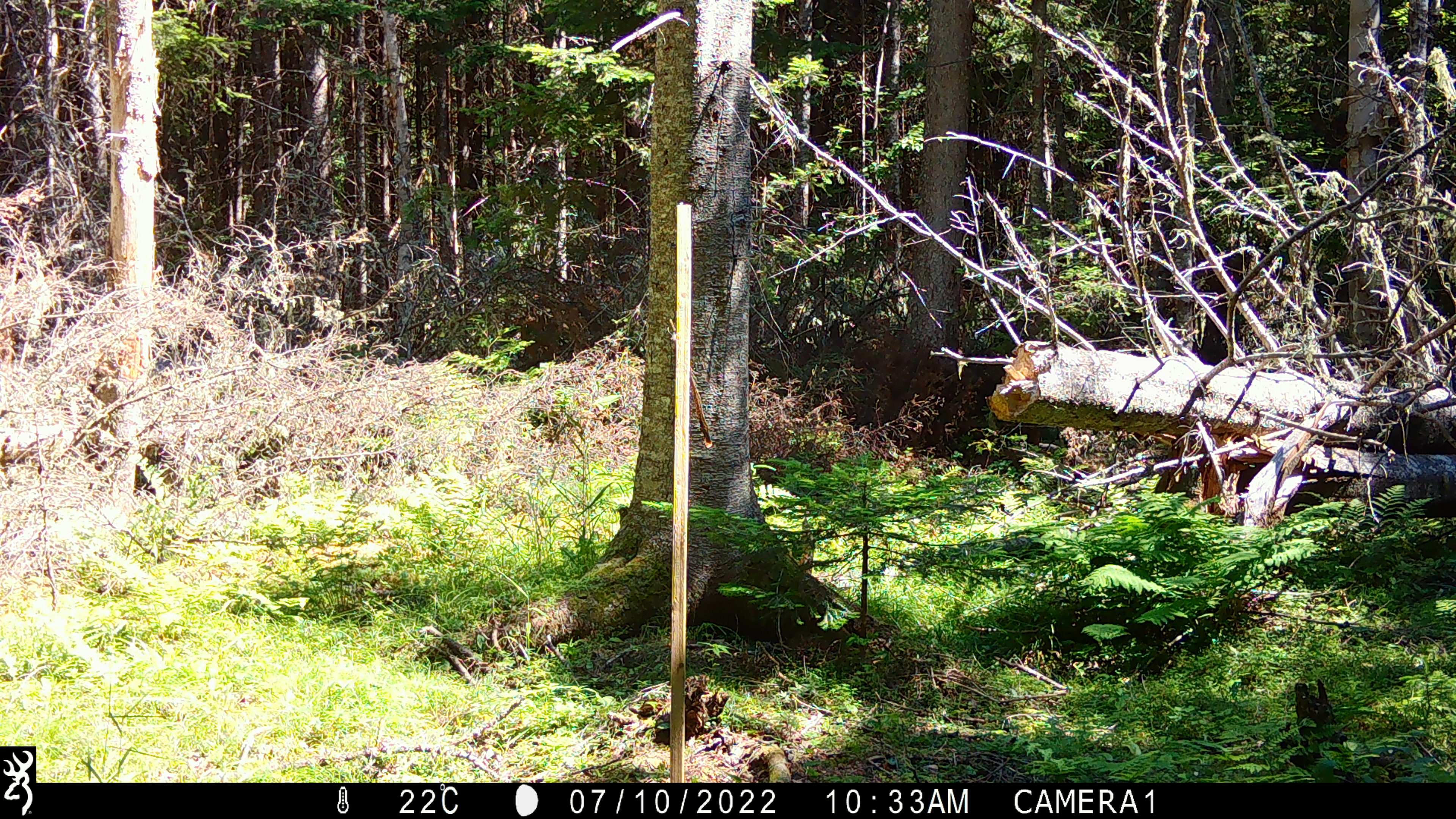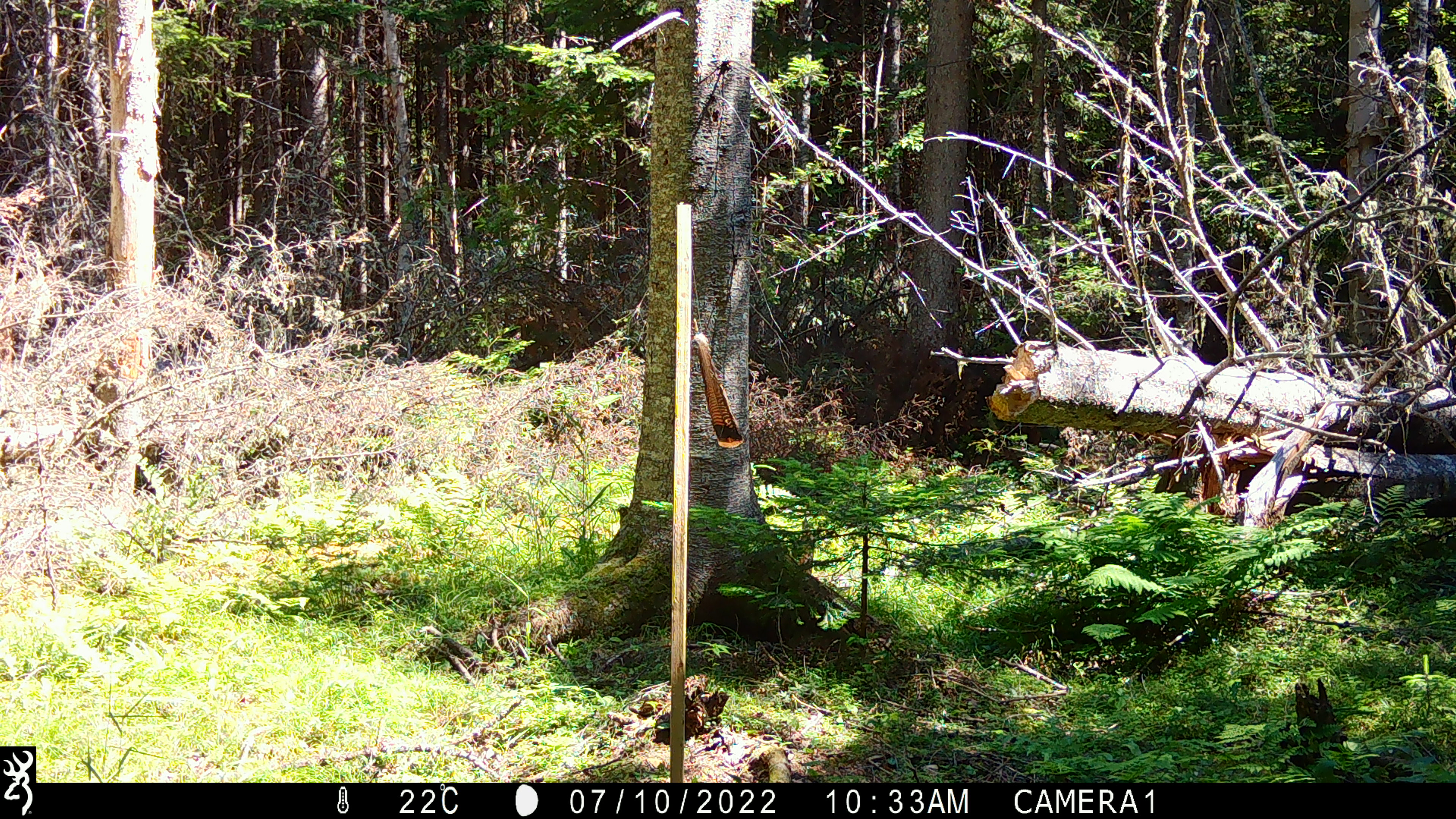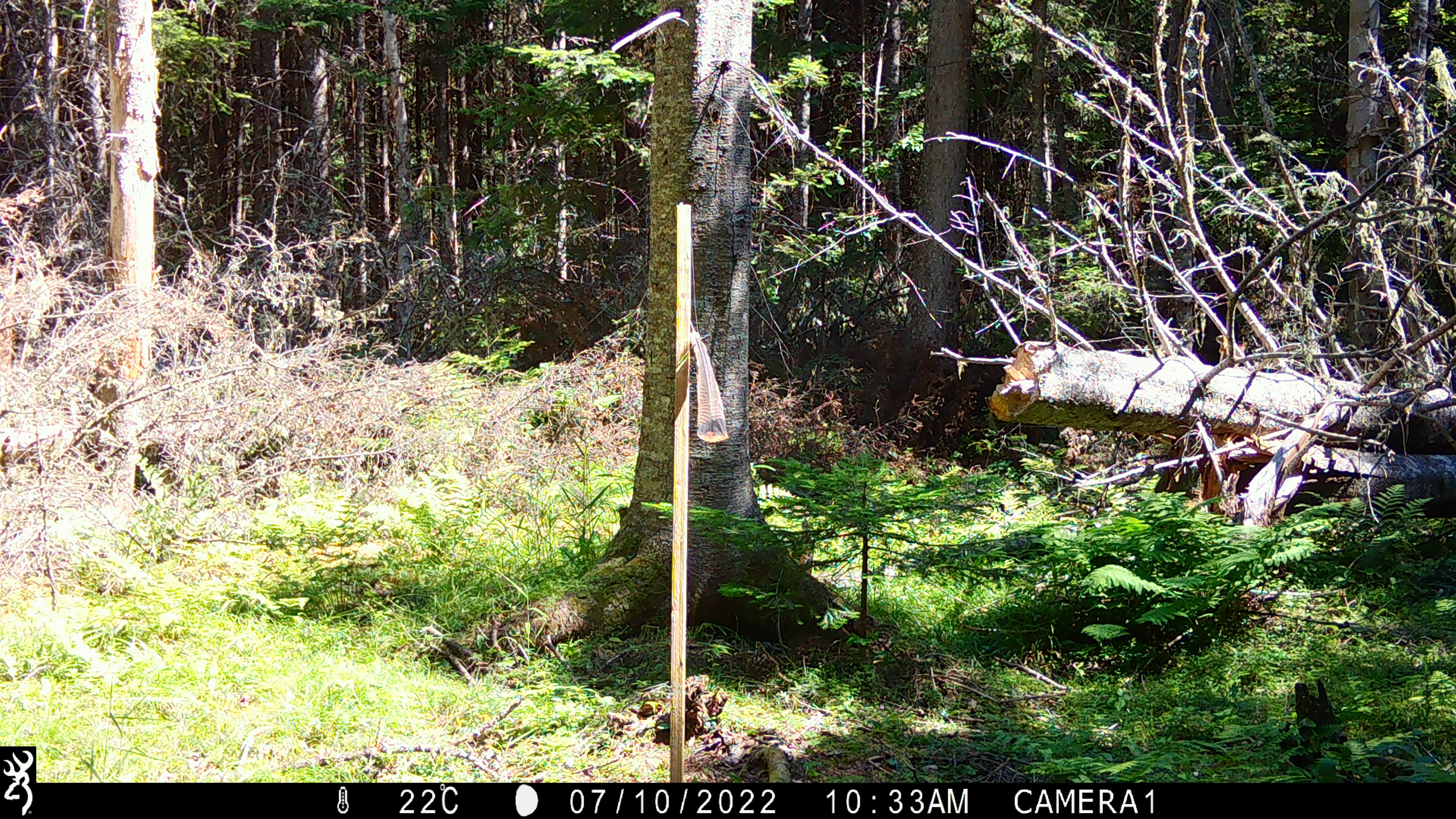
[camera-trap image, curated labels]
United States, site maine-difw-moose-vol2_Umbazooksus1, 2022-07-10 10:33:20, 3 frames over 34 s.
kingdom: Animalia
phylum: Chordata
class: Mammalia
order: Rodentia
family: Sciuridae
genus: Tamiasciurus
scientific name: Tamiasciurus hudsonicus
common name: red squirrel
Red squirrel (Tamiasciurus hudsonicus).